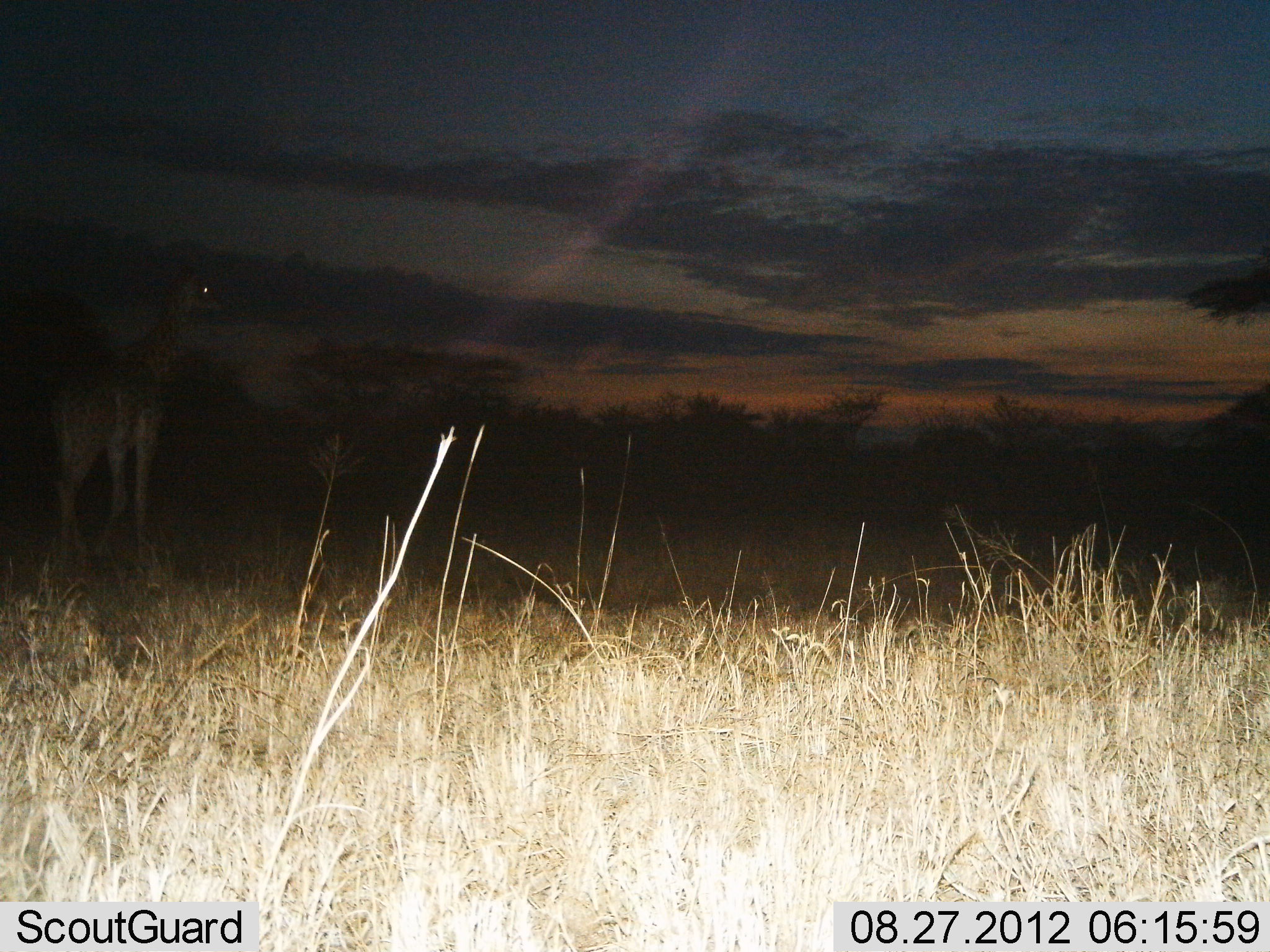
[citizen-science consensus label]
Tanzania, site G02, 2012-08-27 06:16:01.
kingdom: Animalia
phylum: Chordata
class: Mammalia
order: Artiodactyla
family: Giraffidae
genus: Giraffa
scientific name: Giraffa camelopardalis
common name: giraffe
Giraffe (Giraffa camelopardalis), count 1. Behavior (volunteer vote fractions): standing 80%, resting 0%, moving 20%, interacting 0%. Young present (vote fraction): 0%. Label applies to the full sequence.